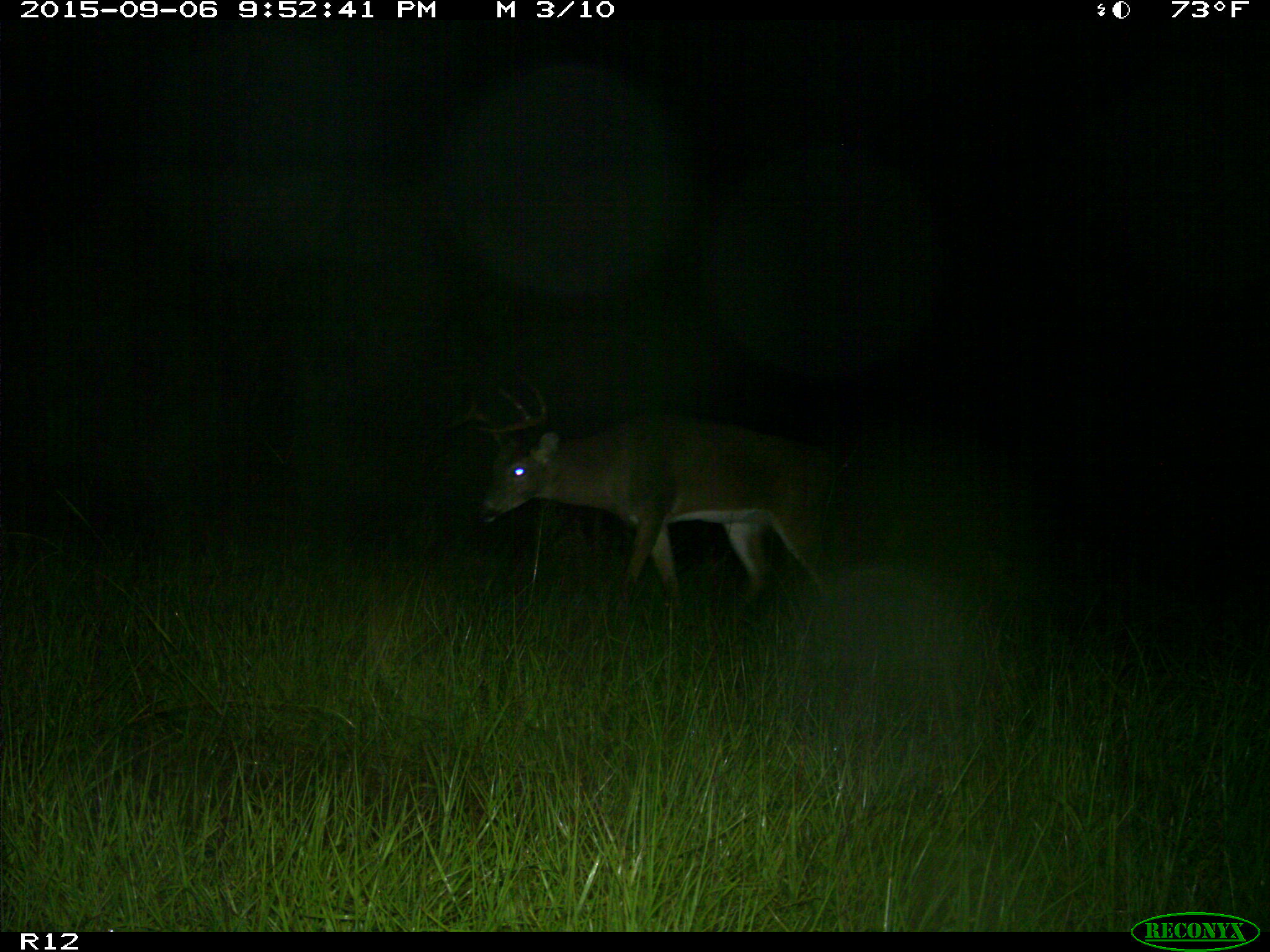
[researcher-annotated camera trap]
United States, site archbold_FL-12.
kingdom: Animalia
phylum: Chordata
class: Mammalia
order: Artiodactyla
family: Cervidae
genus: Odocoileus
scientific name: Odocoileus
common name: deer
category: unidentified deer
Unidentified deer (deer) (Odocoileus).